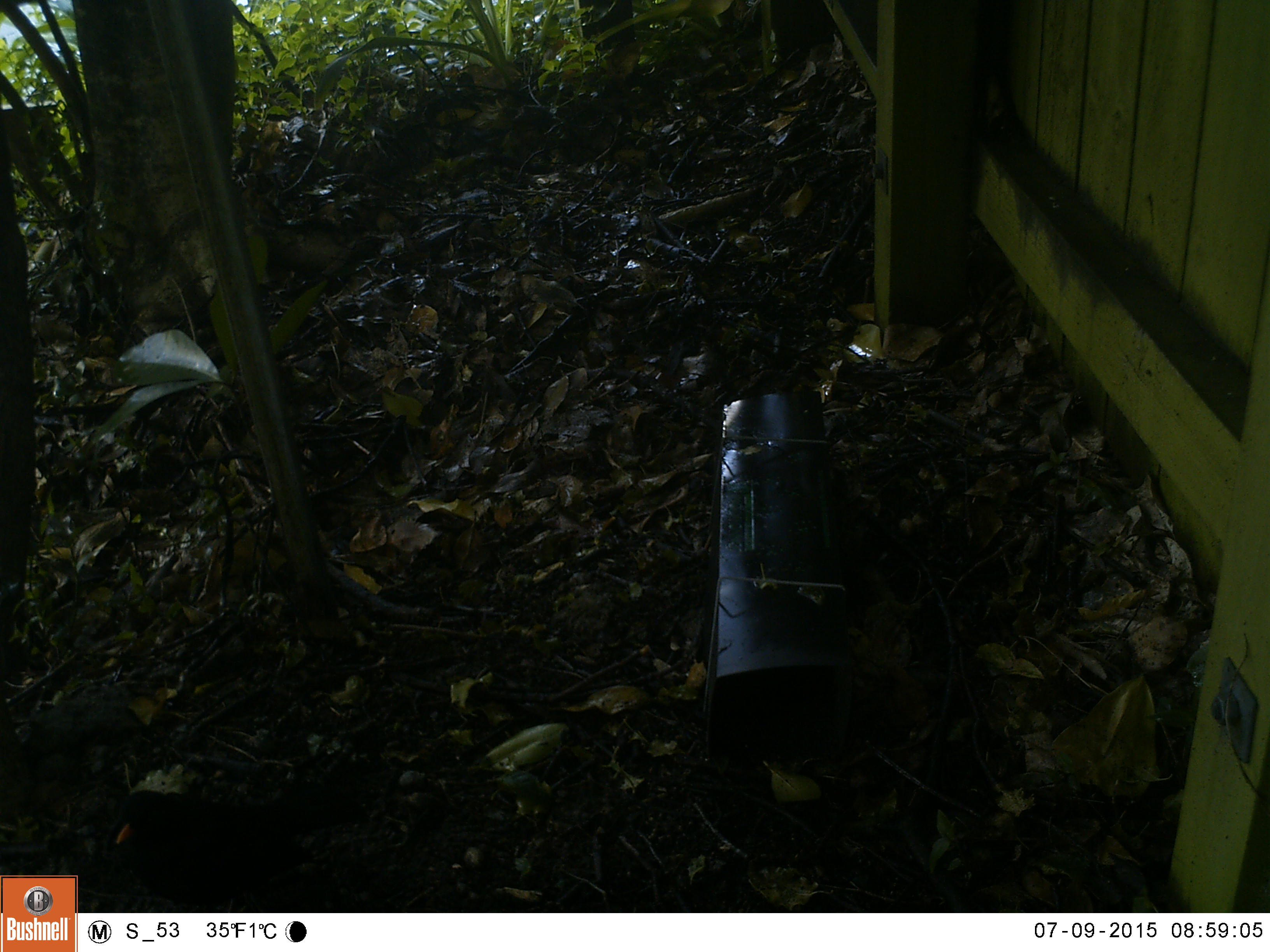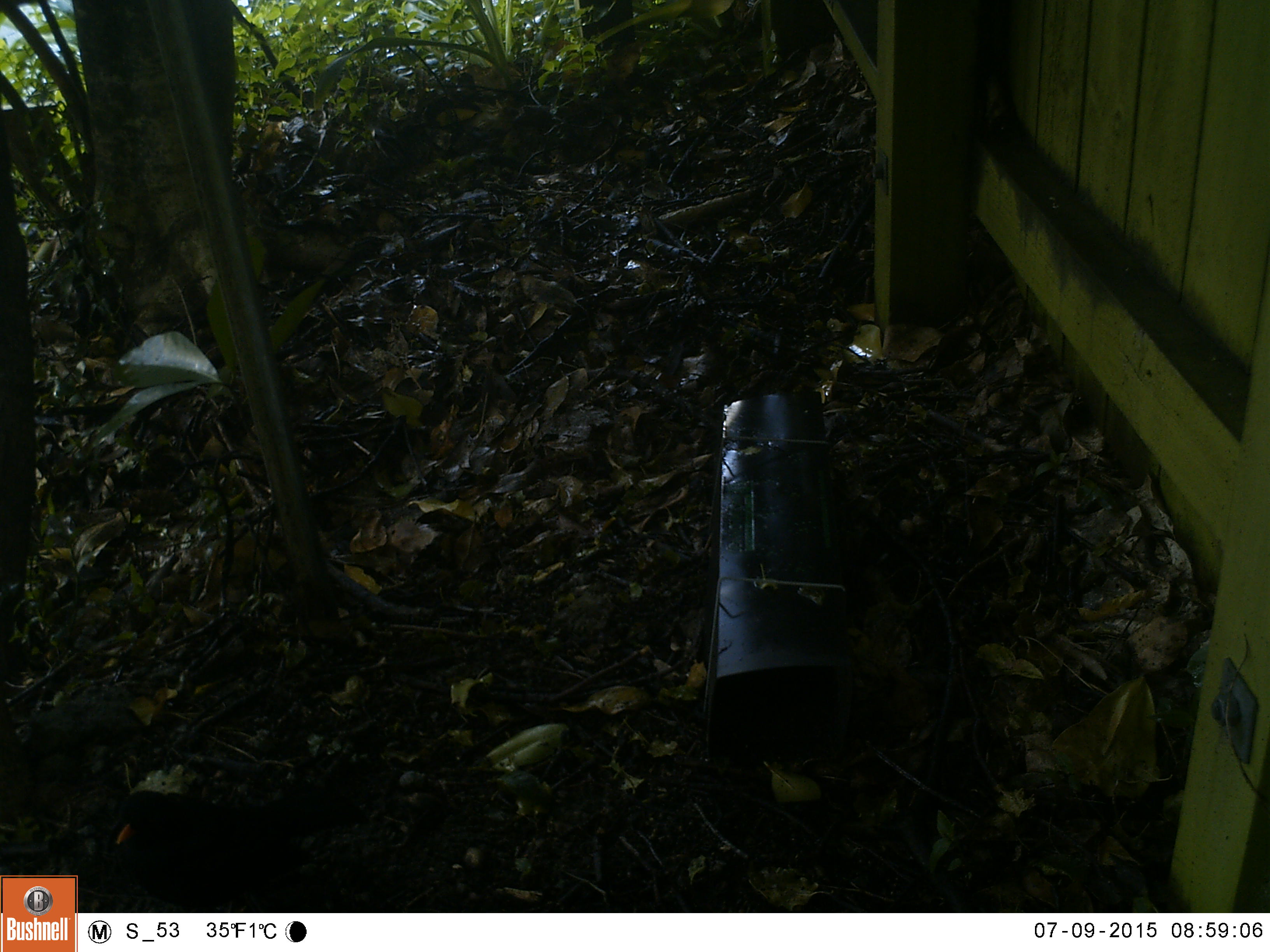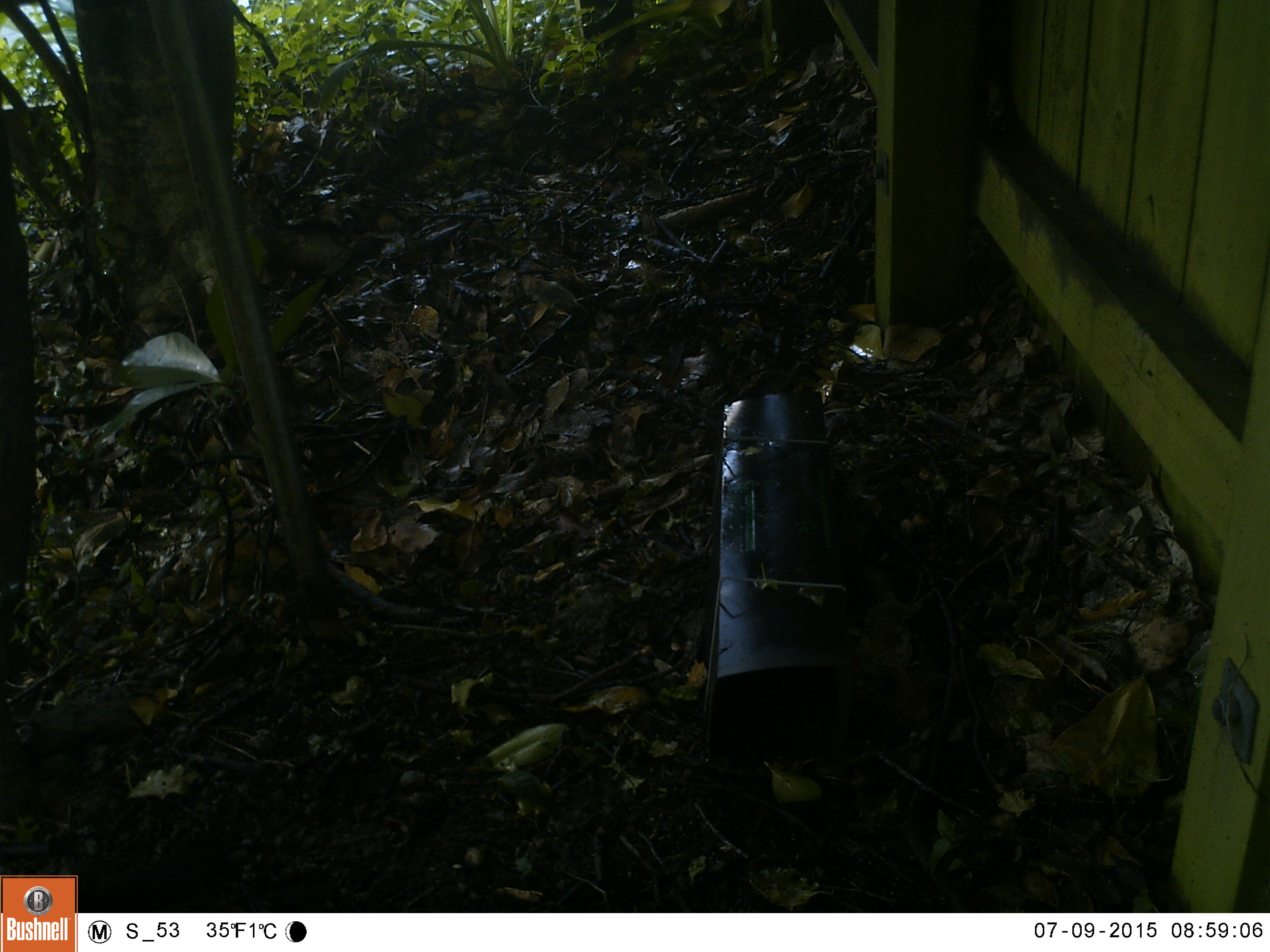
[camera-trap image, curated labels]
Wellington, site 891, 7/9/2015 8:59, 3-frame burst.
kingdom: Animalia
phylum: Chordata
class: Aves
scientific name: Aves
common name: bird